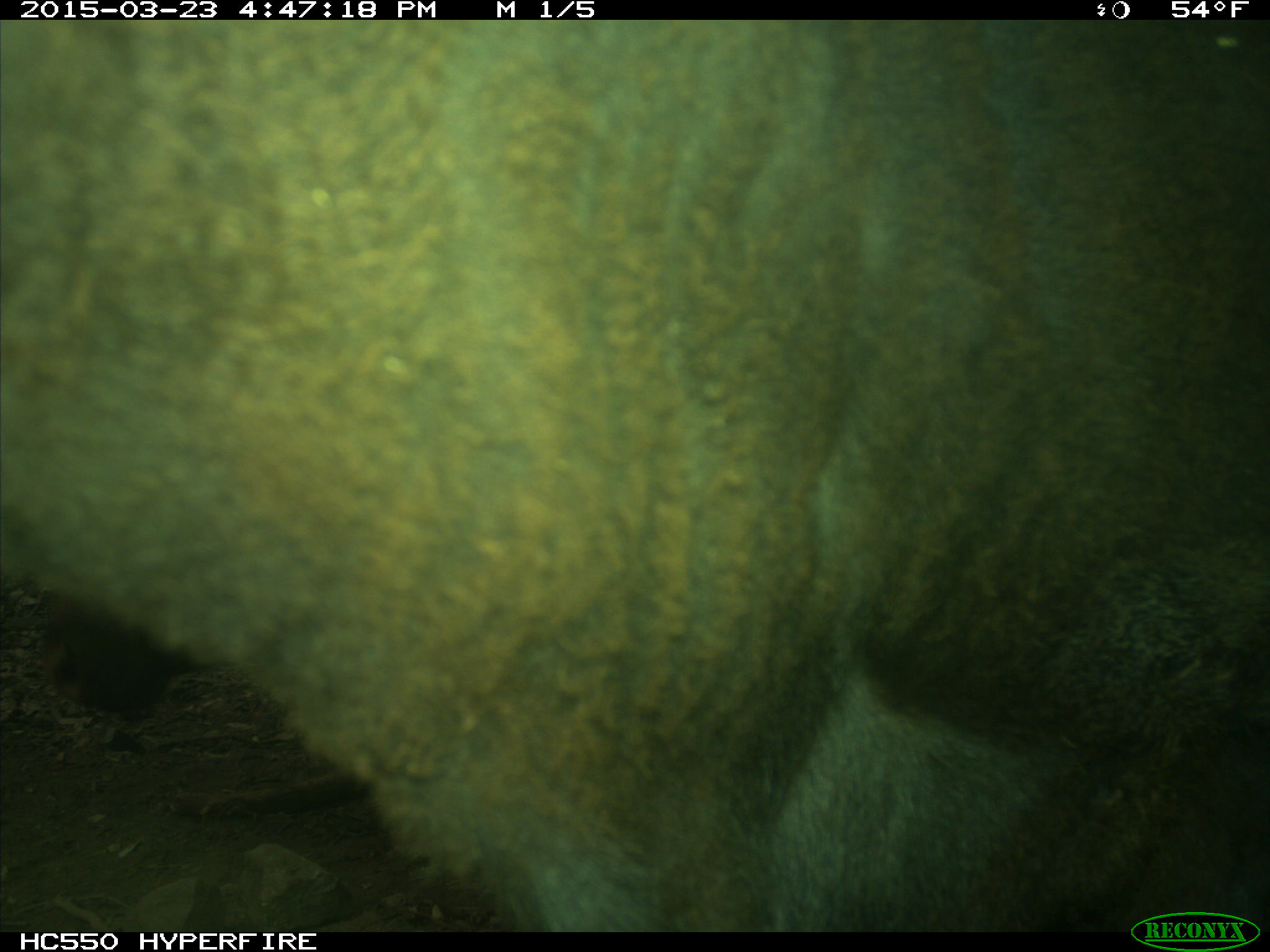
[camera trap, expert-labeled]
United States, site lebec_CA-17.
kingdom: Animalia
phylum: Chordata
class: Mammalia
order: Artiodactyla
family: Bovidae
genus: Bos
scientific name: Bos taurus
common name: domestic cow